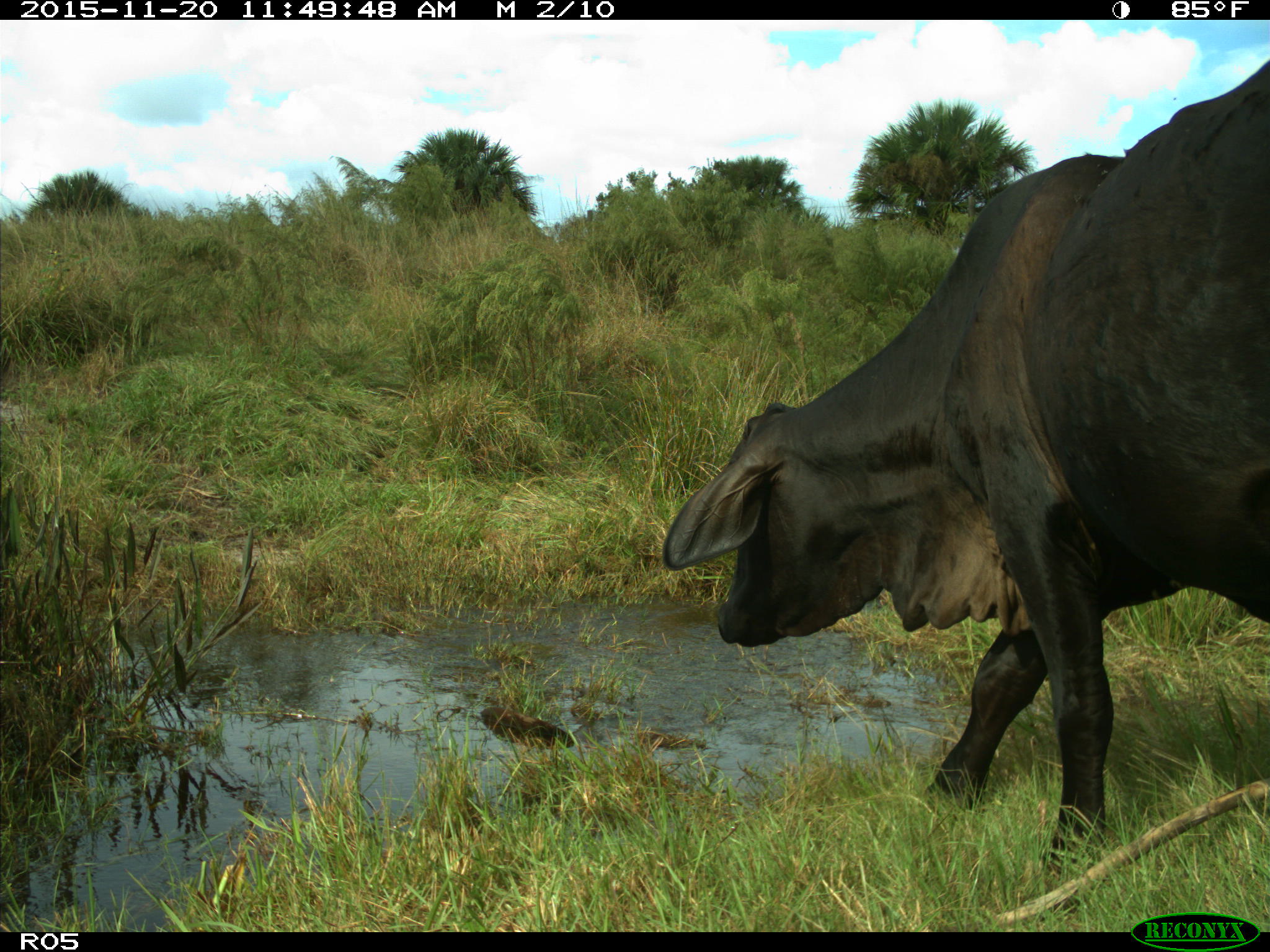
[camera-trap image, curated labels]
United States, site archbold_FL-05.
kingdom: Animalia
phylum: Chordata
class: Mammalia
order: Artiodactyla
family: Bovidae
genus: Bos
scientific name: Bos taurus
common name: domestic cow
Bos taurus (domestic cow).